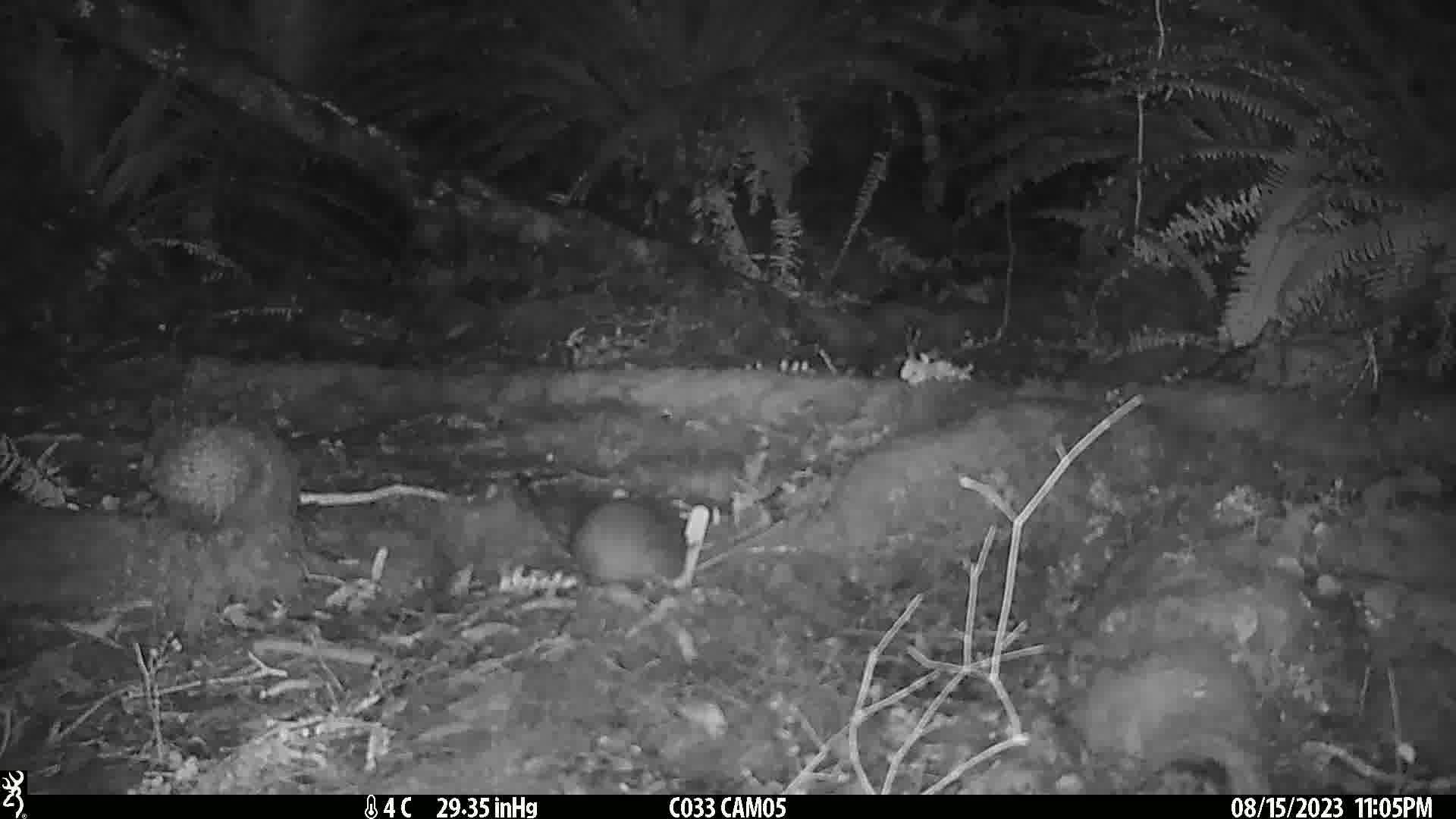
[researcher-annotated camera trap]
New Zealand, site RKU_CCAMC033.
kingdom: Animalia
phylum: Chordata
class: Mammalia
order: Rodentia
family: Muridae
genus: Rattus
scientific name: Rattus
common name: rat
Rat (Rattus).